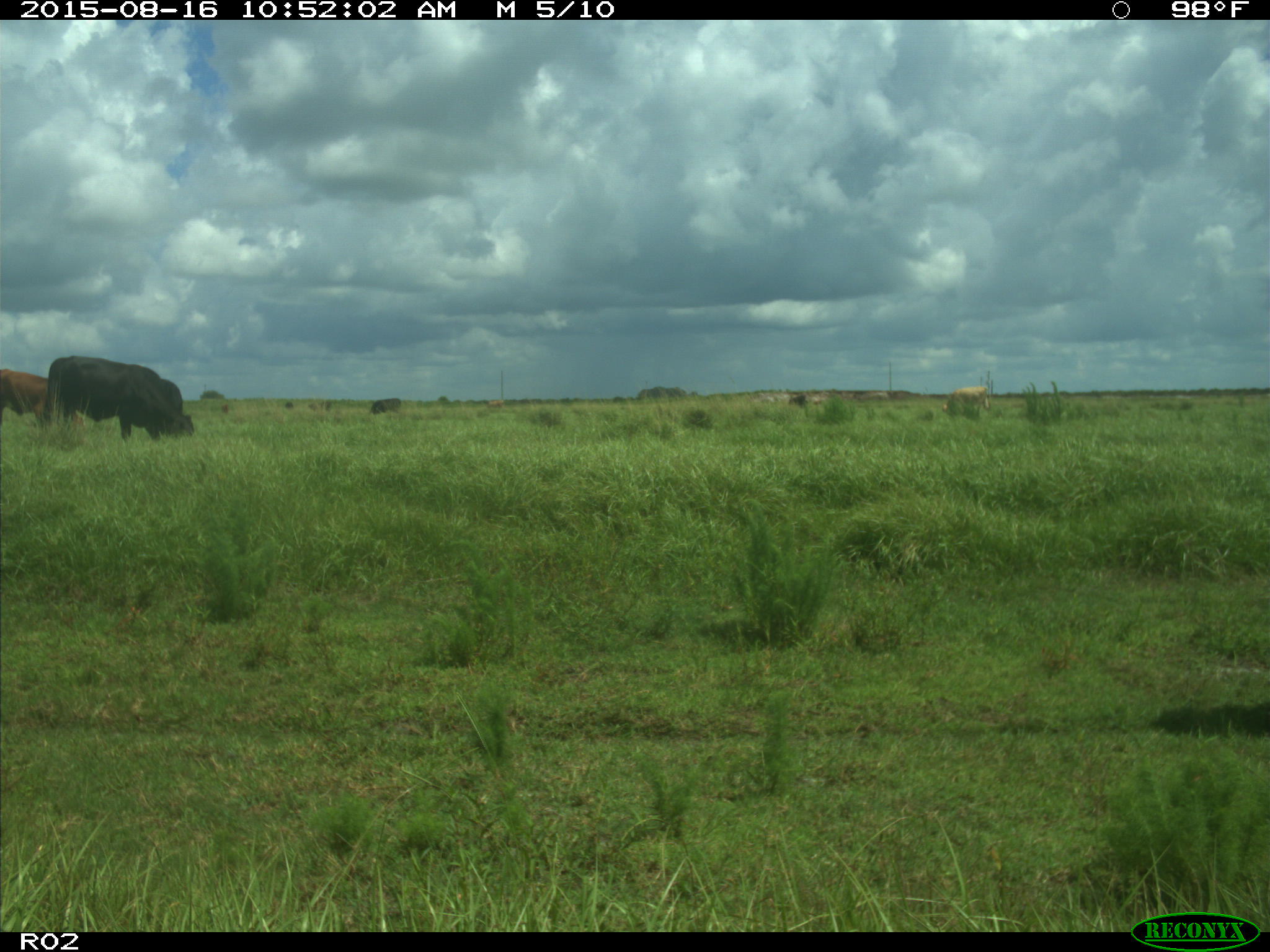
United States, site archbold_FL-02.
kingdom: Animalia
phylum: Chordata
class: Mammalia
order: Artiodactyla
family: Bovidae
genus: Bos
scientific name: Bos taurus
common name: domestic cow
Bos taurus (domestic cow).